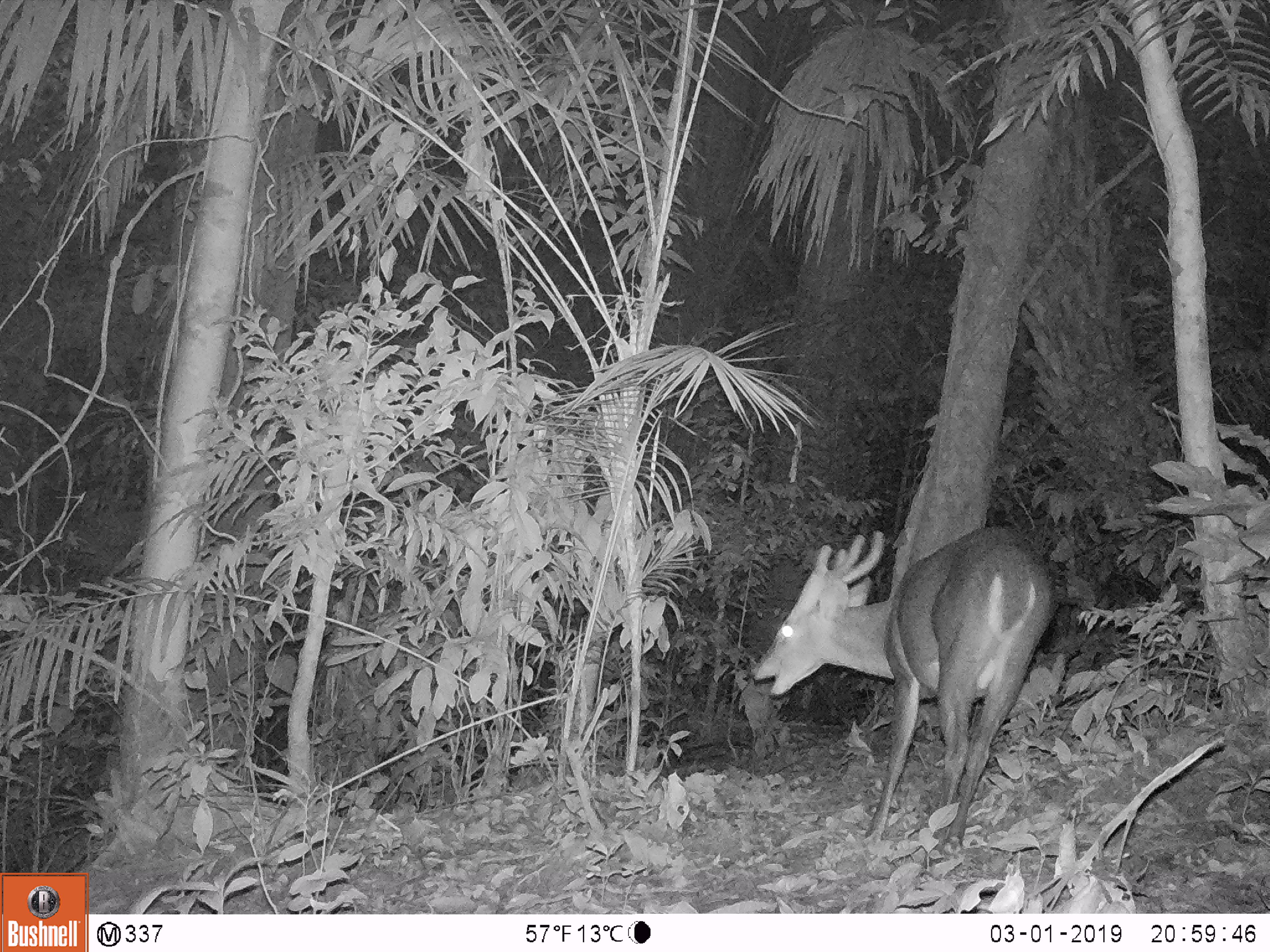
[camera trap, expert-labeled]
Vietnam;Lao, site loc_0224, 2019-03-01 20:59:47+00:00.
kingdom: Animalia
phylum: Chordata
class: Mammalia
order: Artiodactyla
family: Cervidae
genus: Muntiacus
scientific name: Muntiacus vuquangensis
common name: large-antlered muntjac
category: large antlered muntjac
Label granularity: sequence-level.